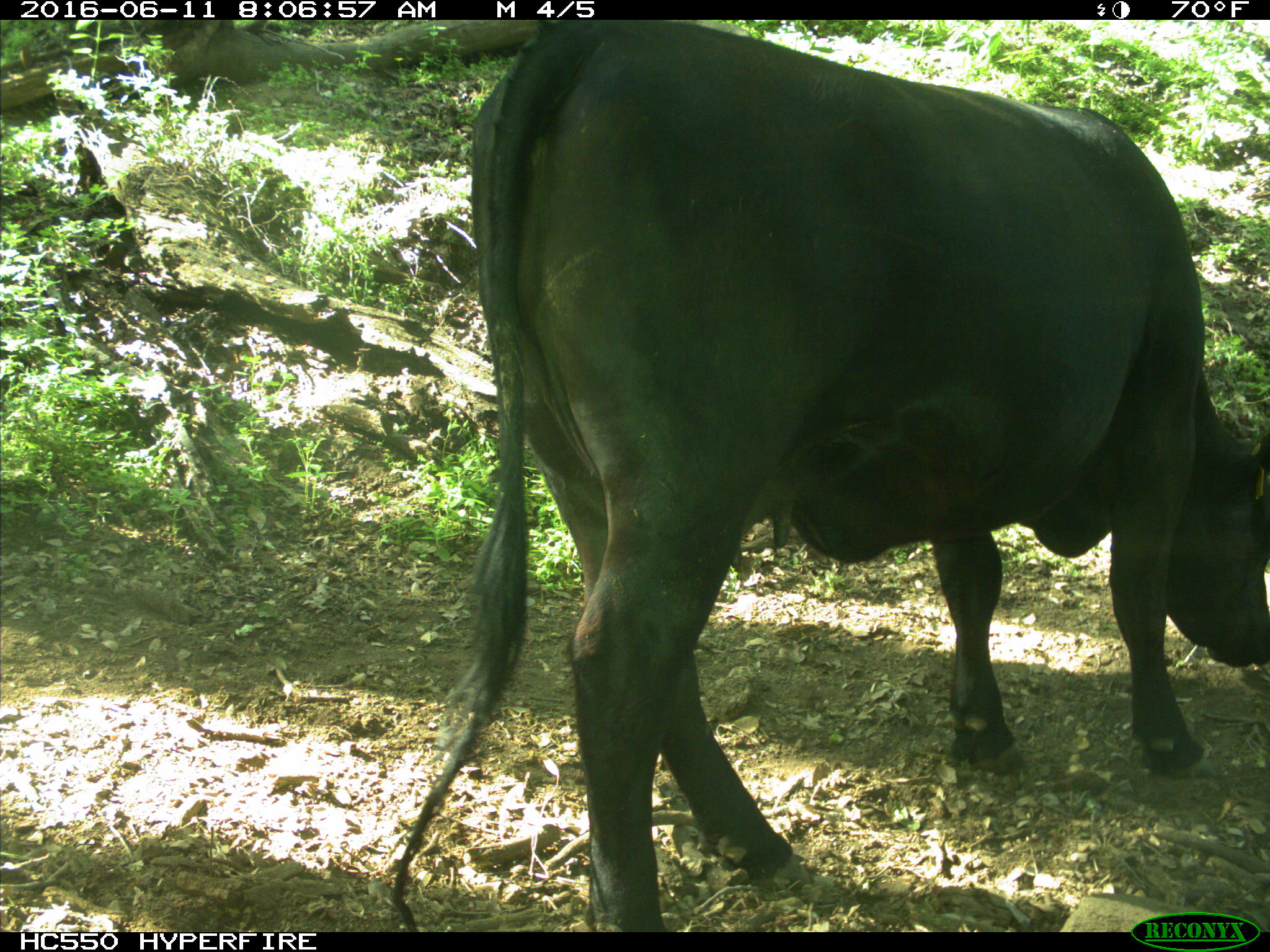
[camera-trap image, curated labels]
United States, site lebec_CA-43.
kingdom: Animalia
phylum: Chordata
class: Mammalia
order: Artiodactyla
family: Bovidae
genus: Bos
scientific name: Bos taurus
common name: domestic cow